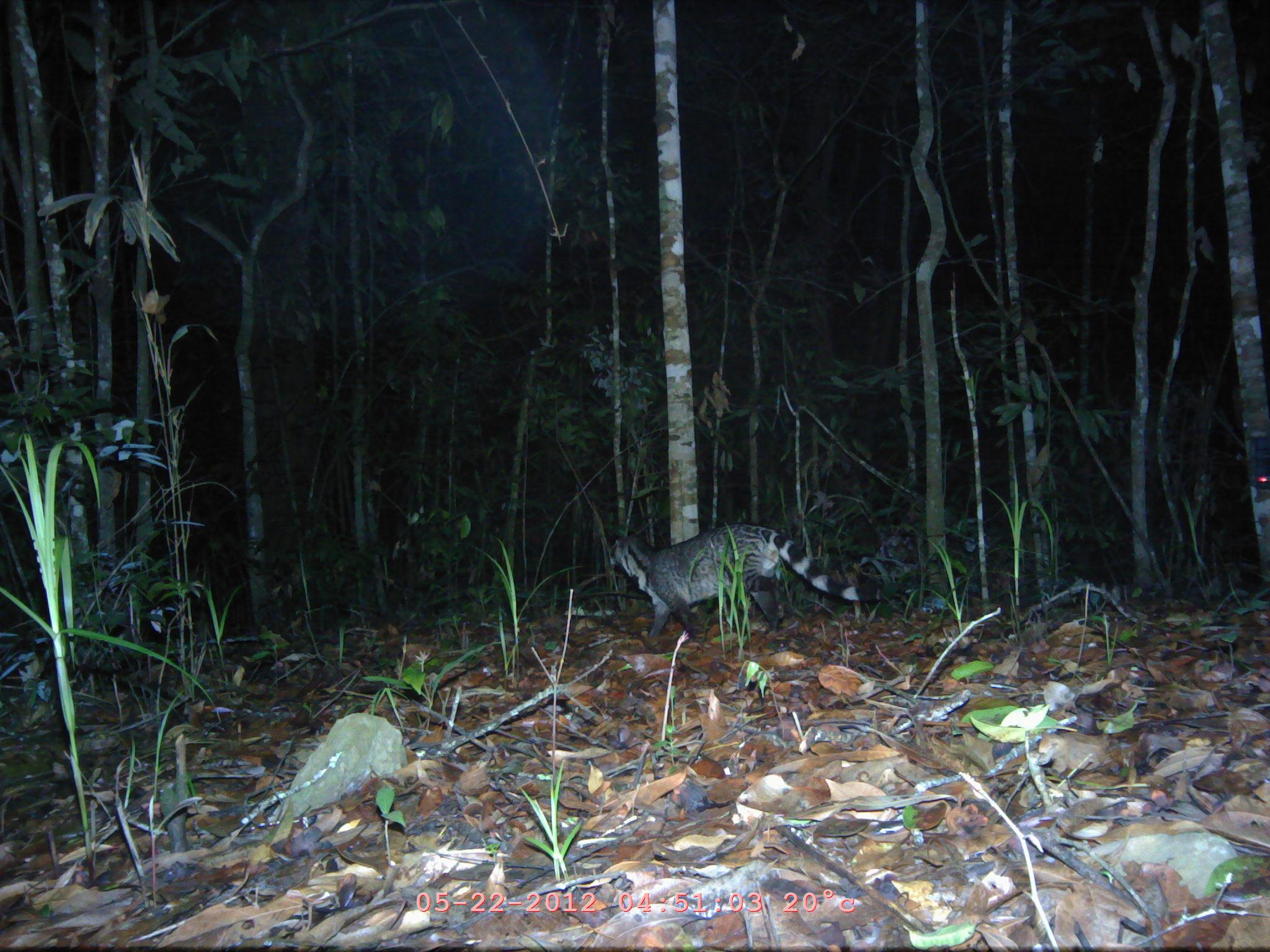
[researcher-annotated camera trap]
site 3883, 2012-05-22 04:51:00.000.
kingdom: Animalia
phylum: Chordata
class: Mammalia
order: Carnivora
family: Viverridae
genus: Viverra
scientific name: Viverra zibetha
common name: large indian civet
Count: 1.